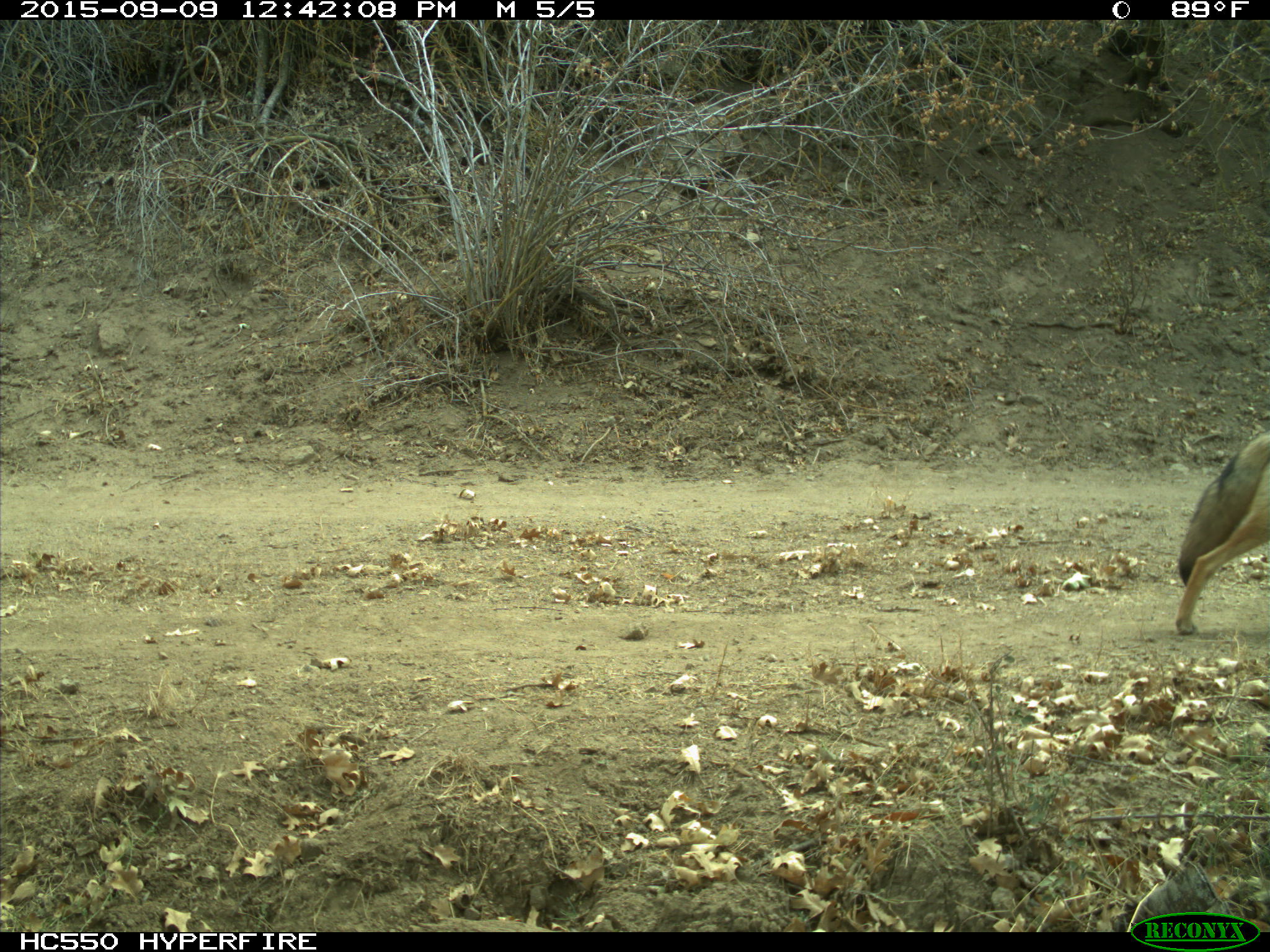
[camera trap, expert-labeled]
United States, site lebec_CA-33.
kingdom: Animalia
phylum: Chordata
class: Mammalia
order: Carnivora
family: Canidae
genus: Canis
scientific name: Canis latrans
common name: coyote